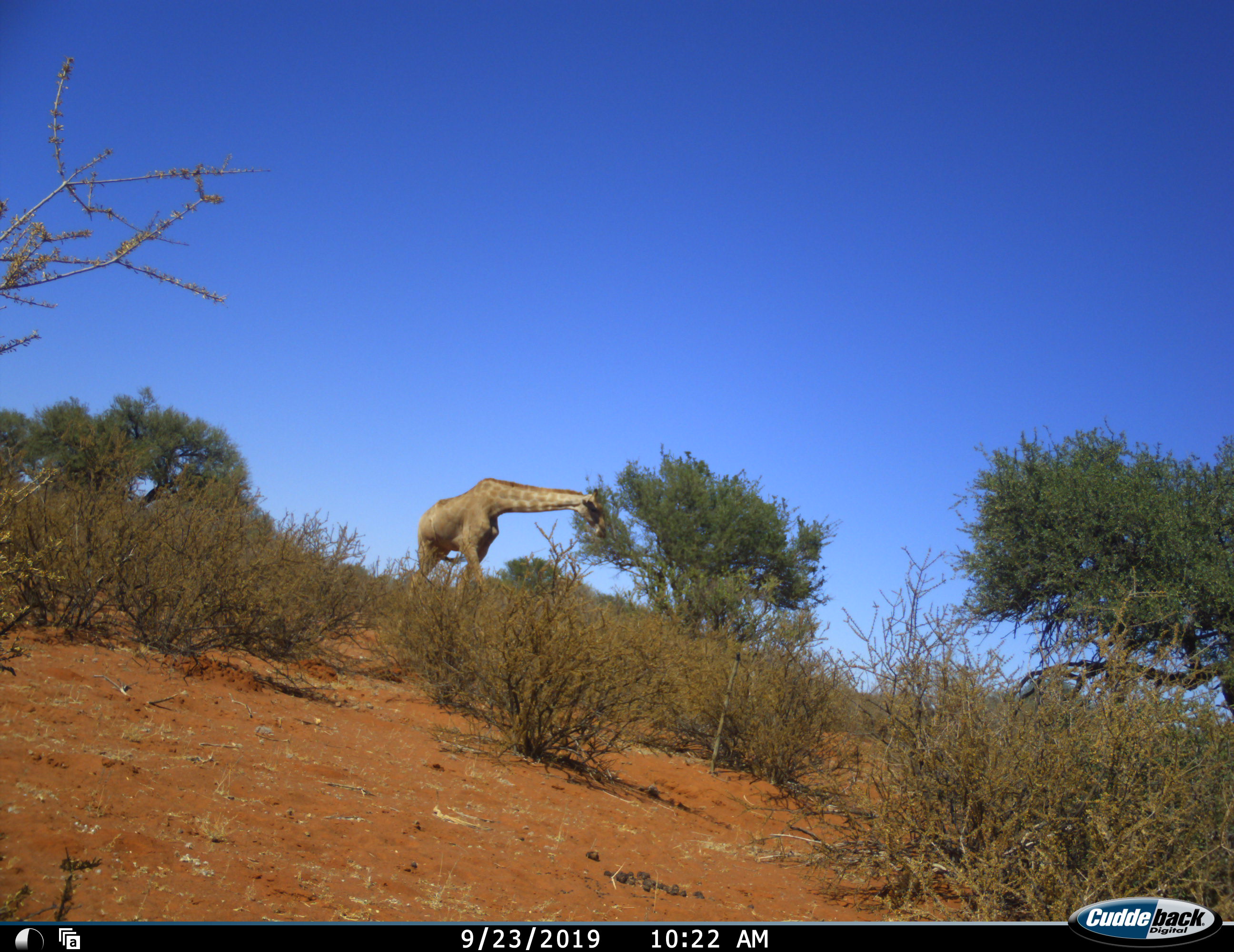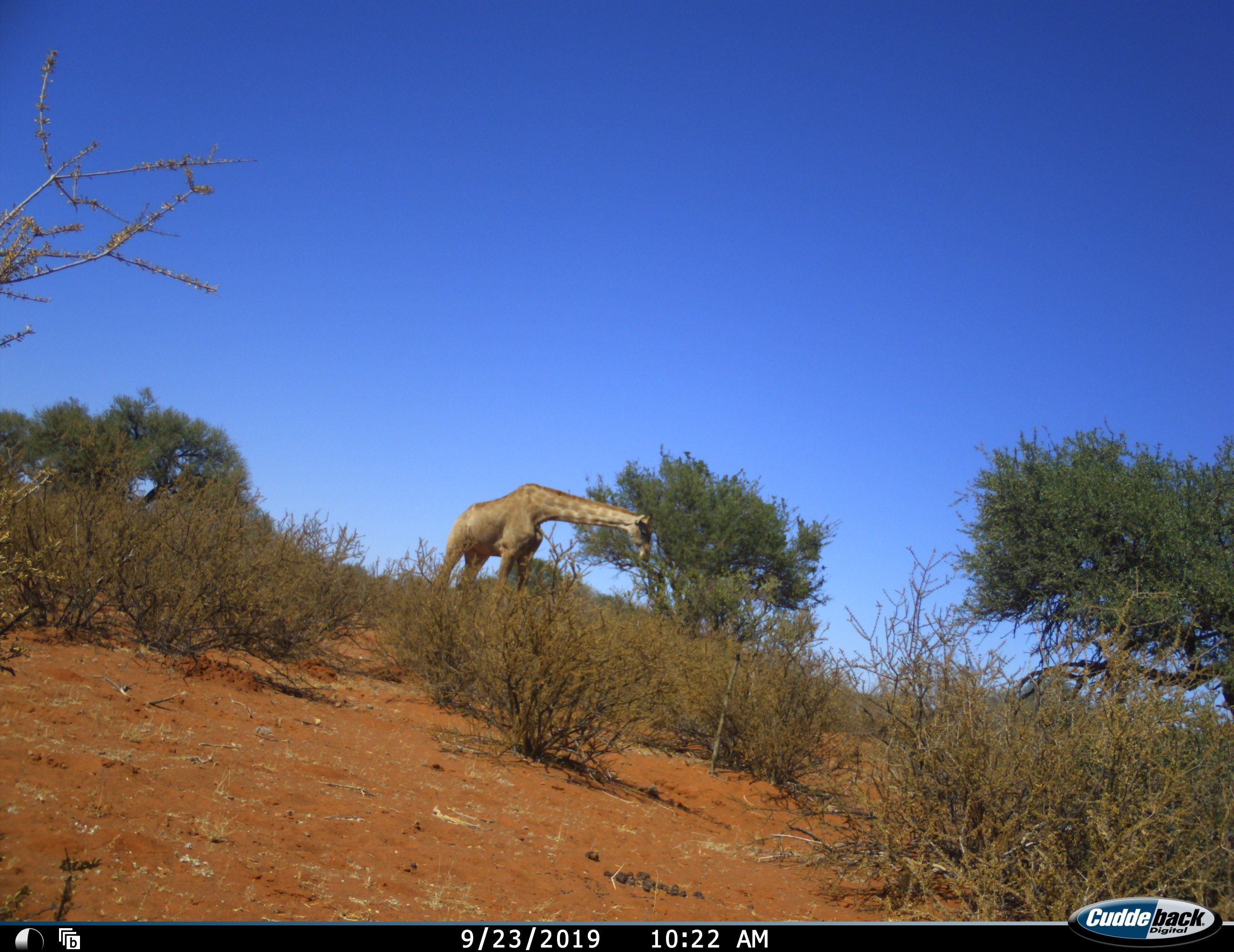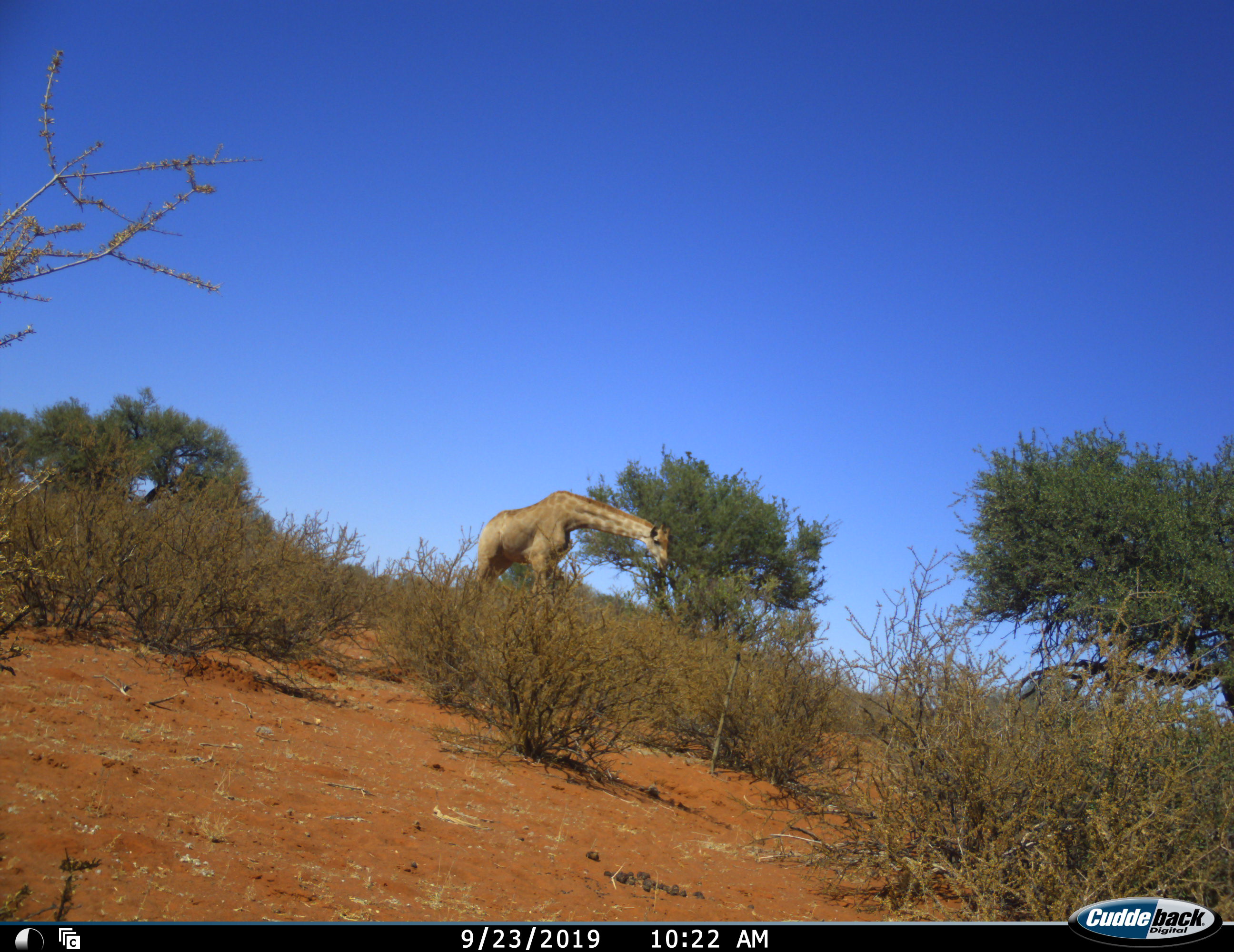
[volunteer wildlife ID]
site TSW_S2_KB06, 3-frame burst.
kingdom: Animalia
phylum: Chordata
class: Mammalia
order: Artiodactyla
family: Giraffidae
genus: Giraffa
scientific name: Giraffa camelopardalis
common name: giraffe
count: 1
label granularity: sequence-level